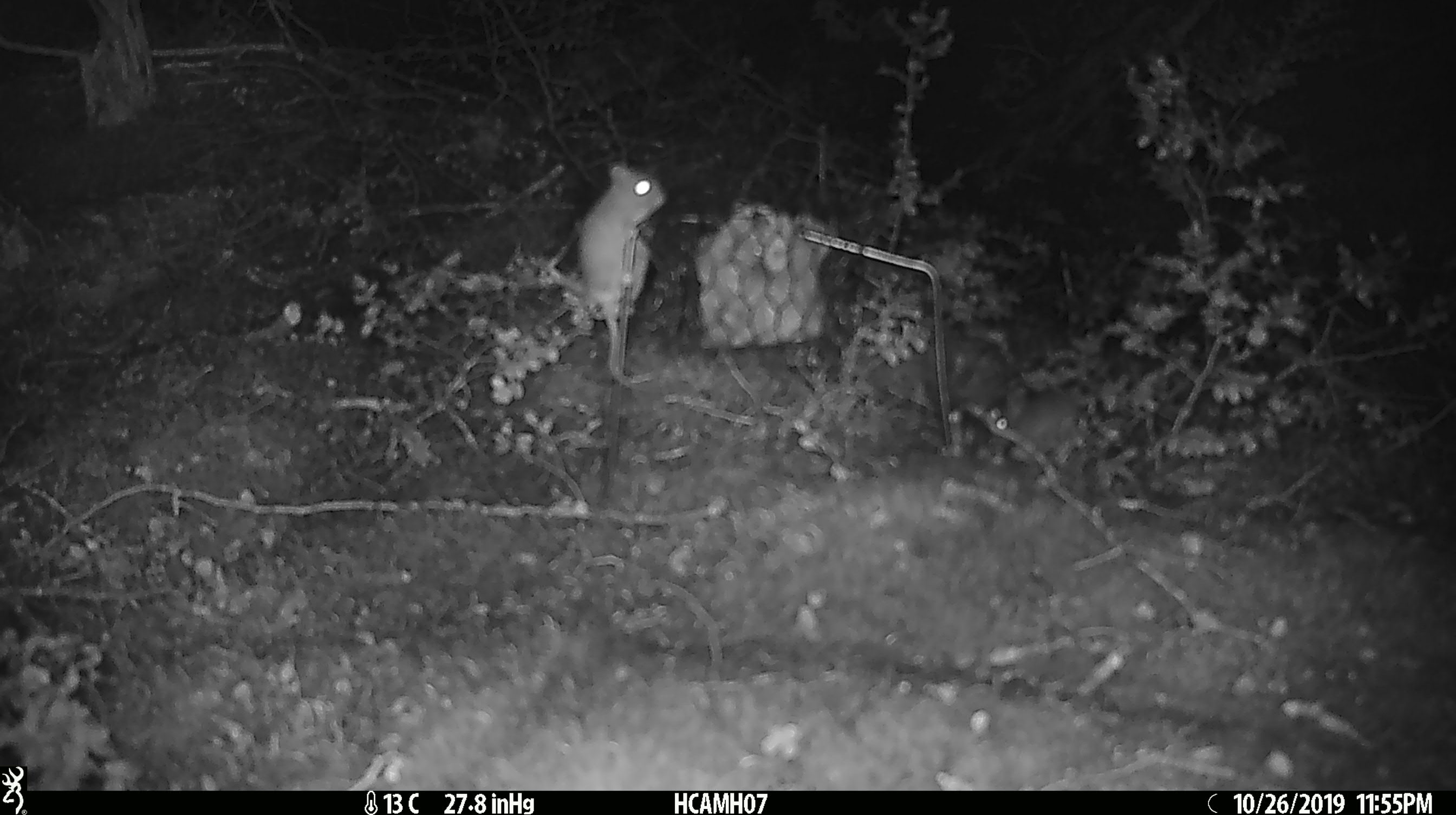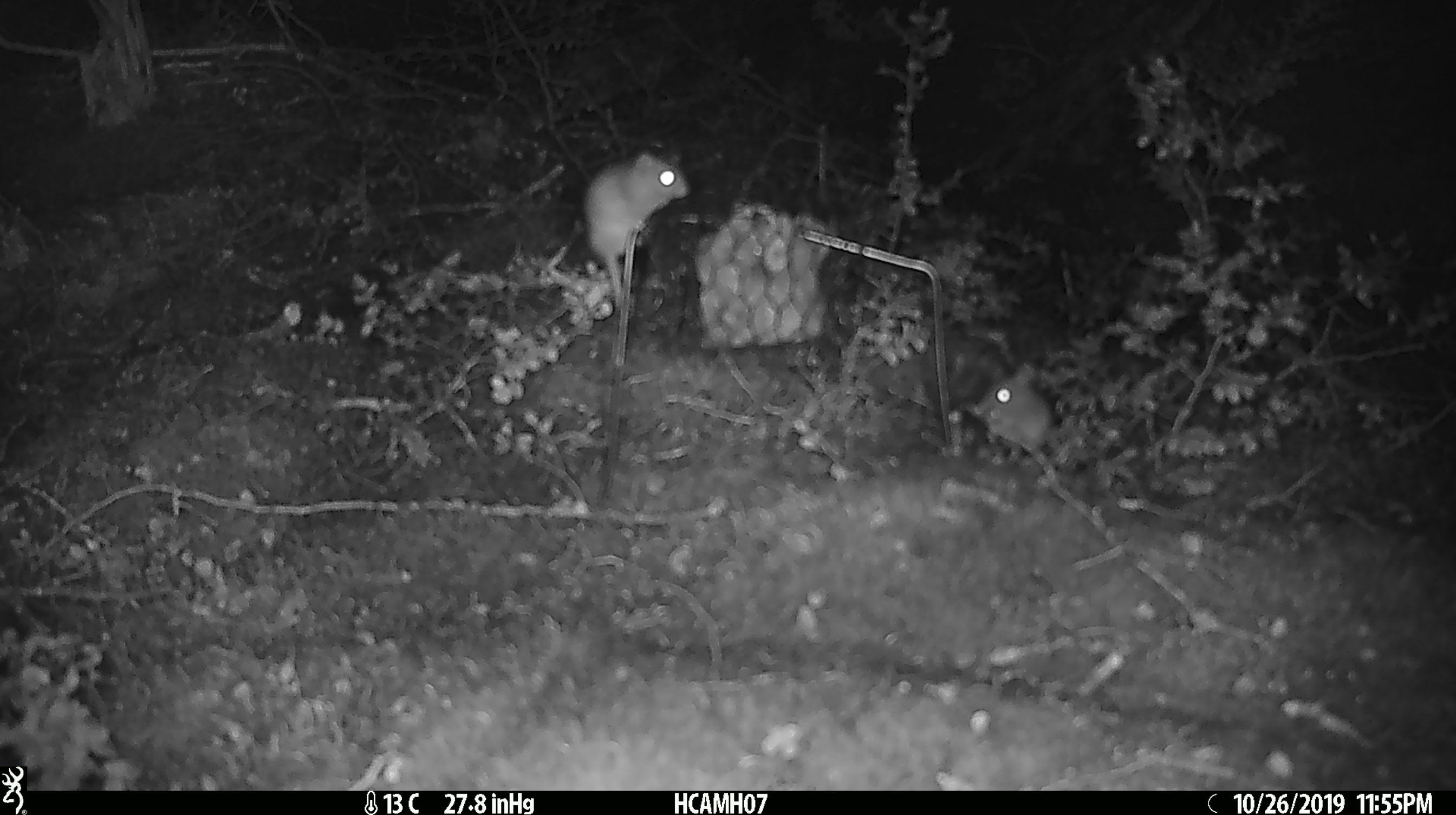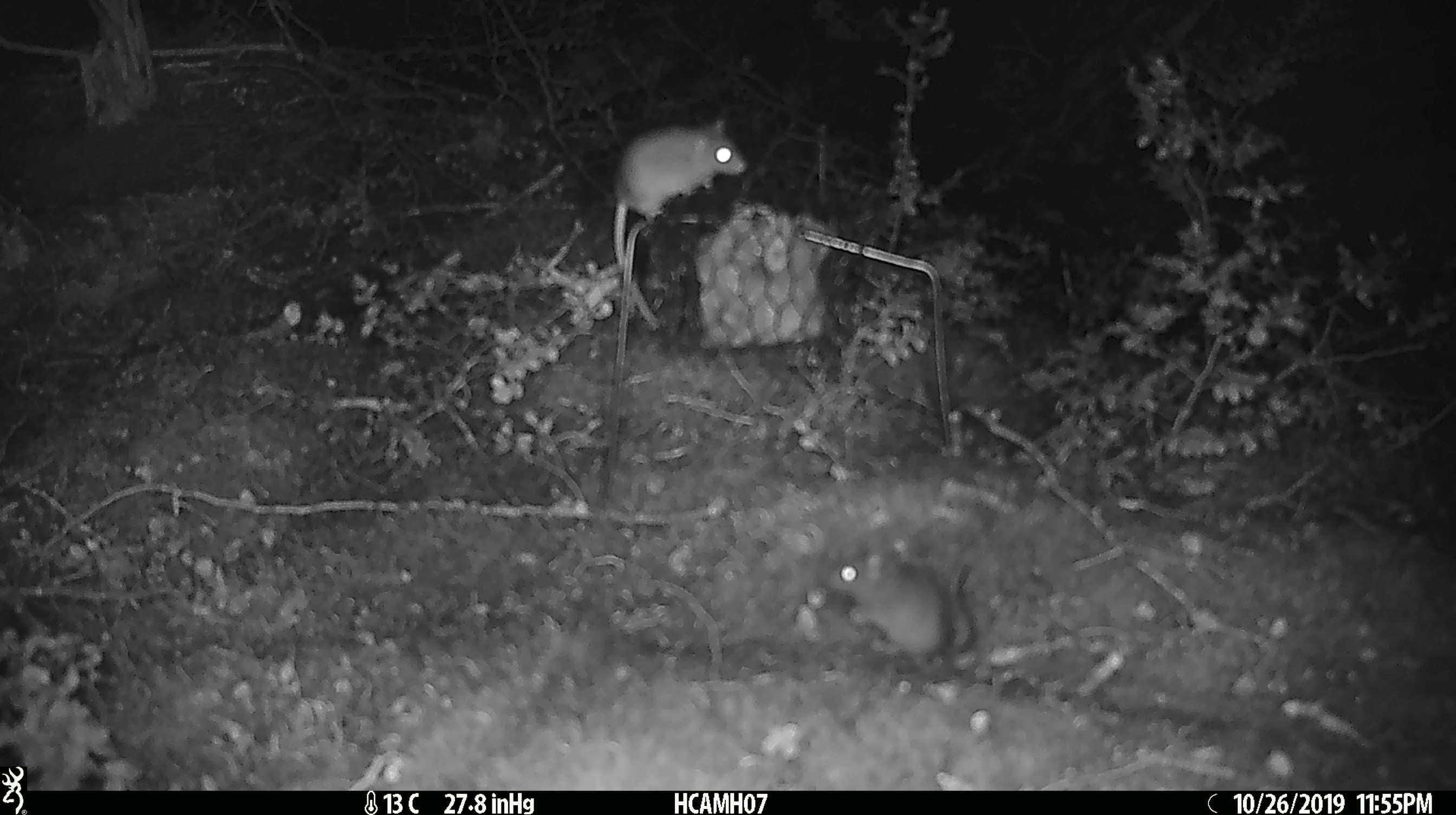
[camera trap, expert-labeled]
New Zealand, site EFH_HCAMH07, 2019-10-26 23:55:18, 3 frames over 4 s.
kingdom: Animalia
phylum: Chordata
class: Mammalia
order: Rodentia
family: Muridae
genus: Mus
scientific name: Mus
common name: mouse